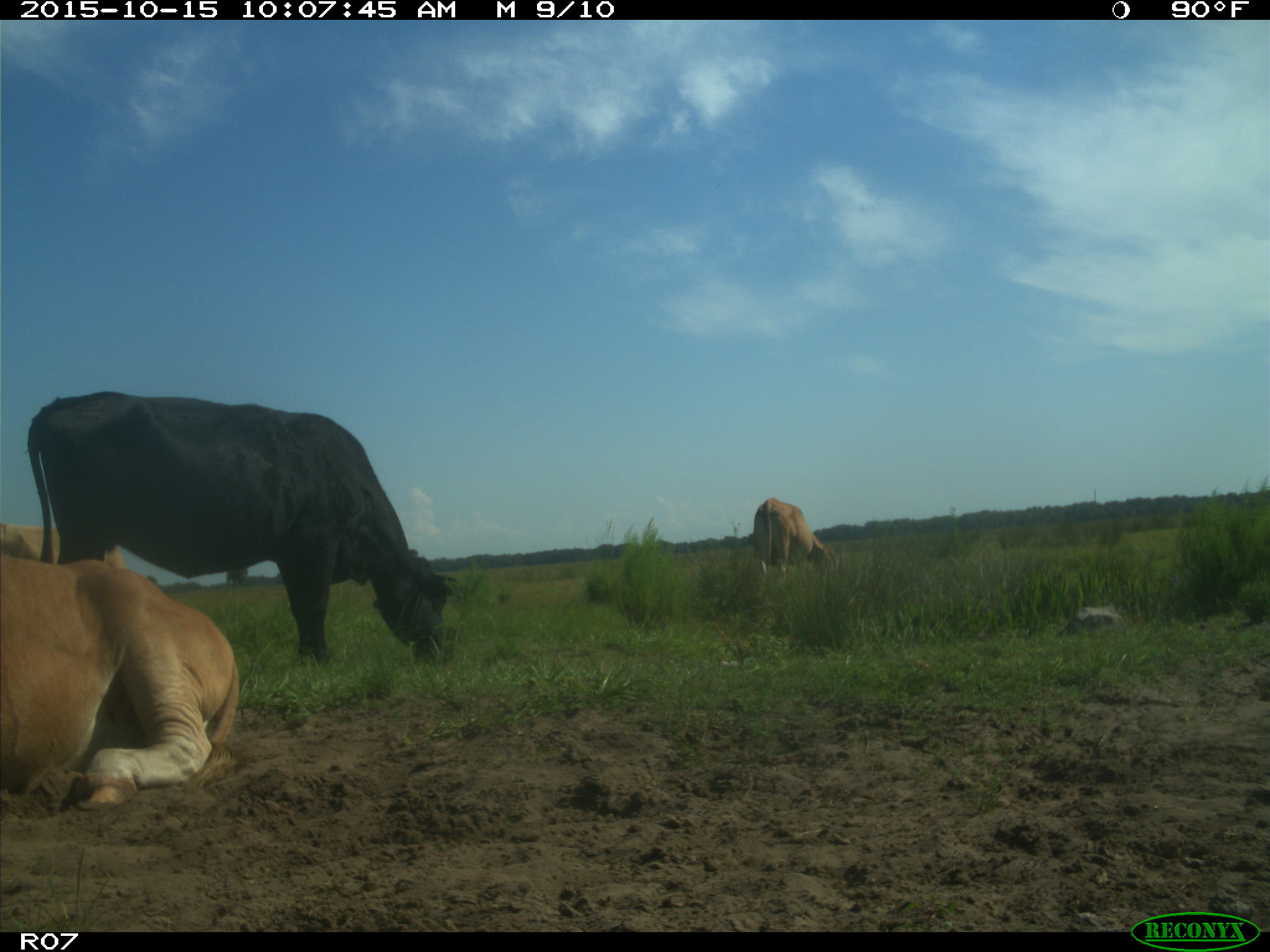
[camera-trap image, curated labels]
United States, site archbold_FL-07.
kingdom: Animalia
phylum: Chordata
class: Mammalia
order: Artiodactyla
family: Bovidae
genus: Bos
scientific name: Bos taurus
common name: domestic cow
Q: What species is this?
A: Bos taurus (domestic cow).